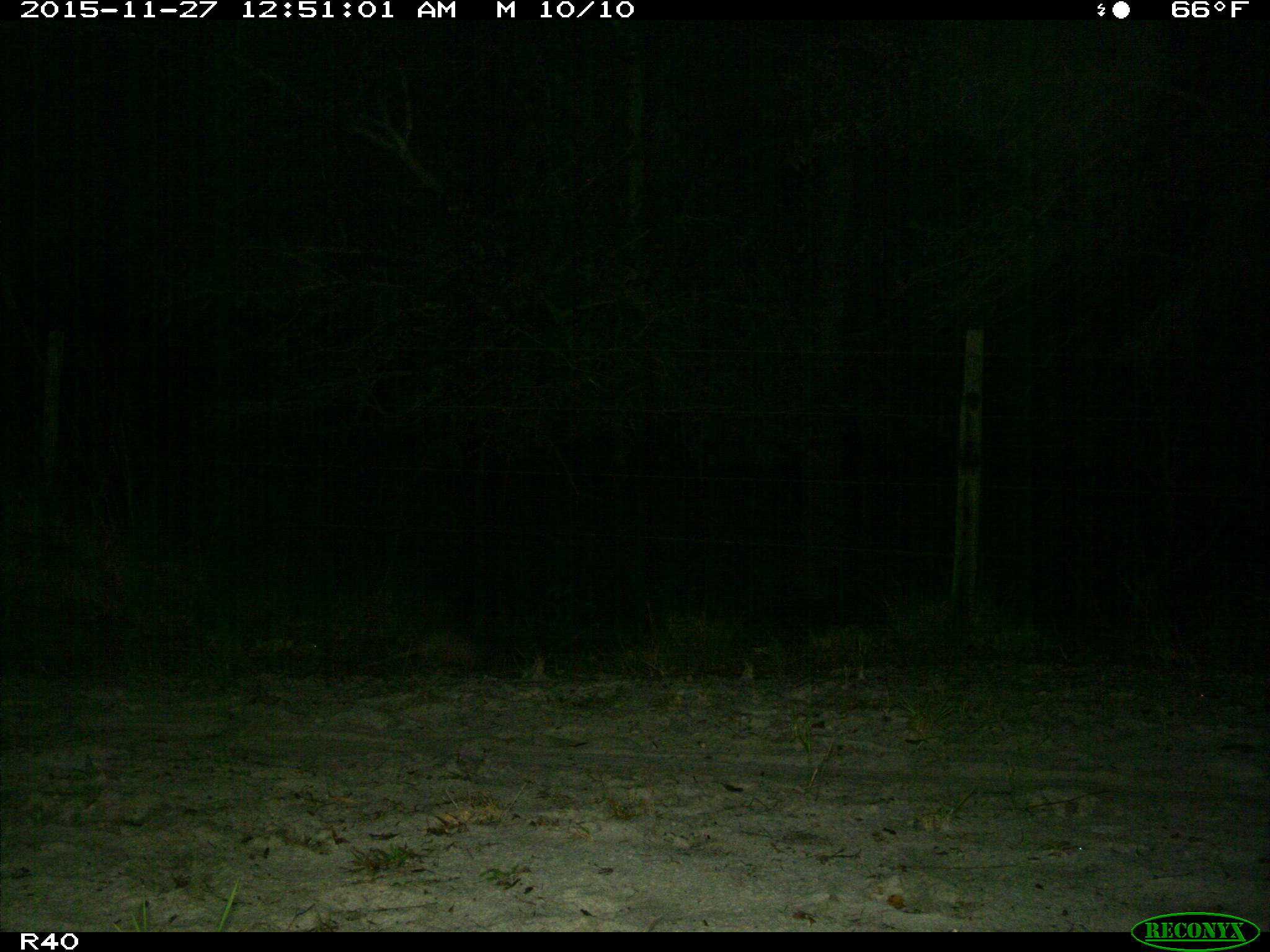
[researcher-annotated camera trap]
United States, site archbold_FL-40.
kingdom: Animalia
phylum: Chordata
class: Mammalia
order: Cingulata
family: Dasypodidae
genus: Dasypus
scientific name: Dasypus novemcinctus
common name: nine-banded armadillo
Dasypus novemcinctus (nine-banded armadillo).